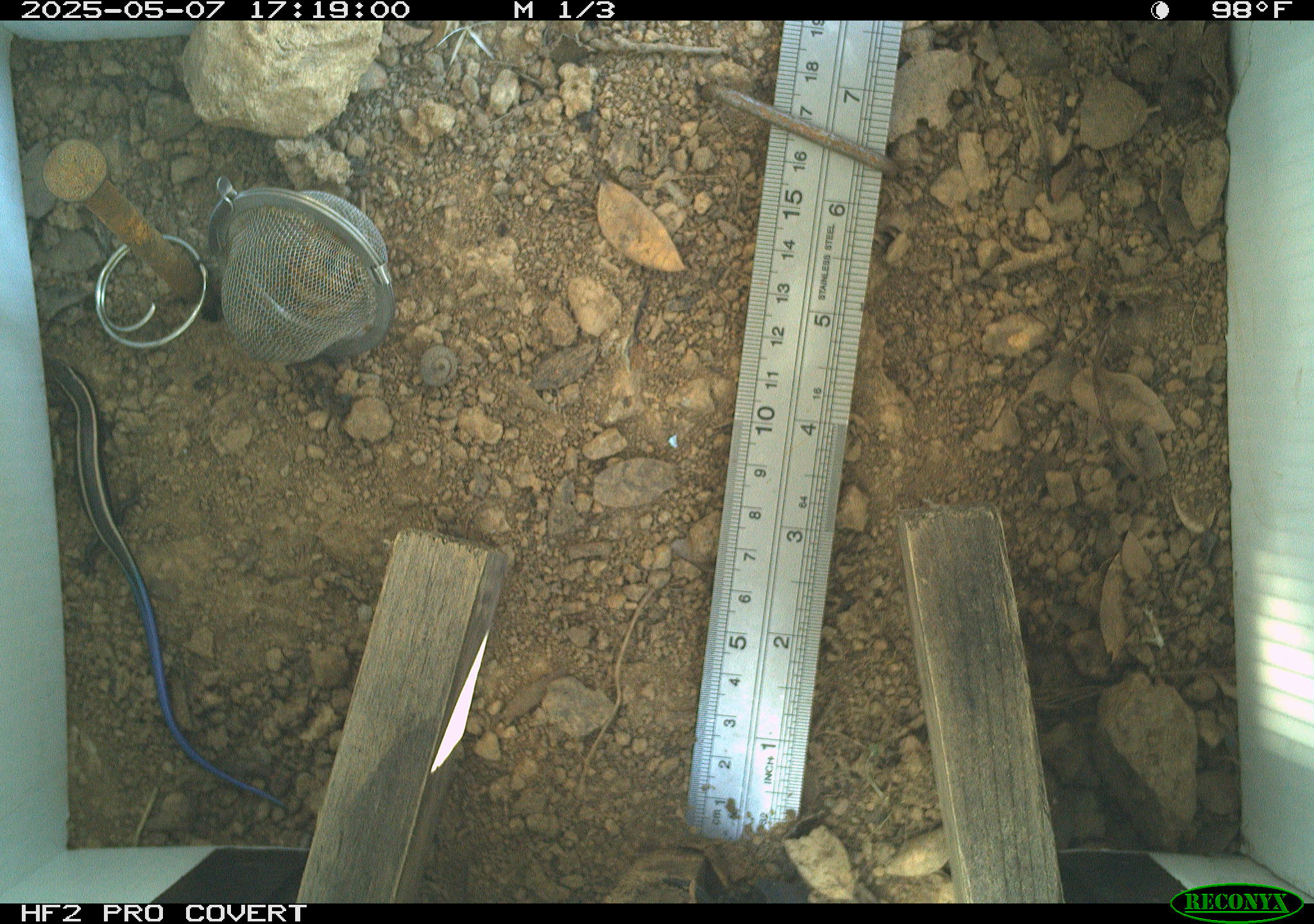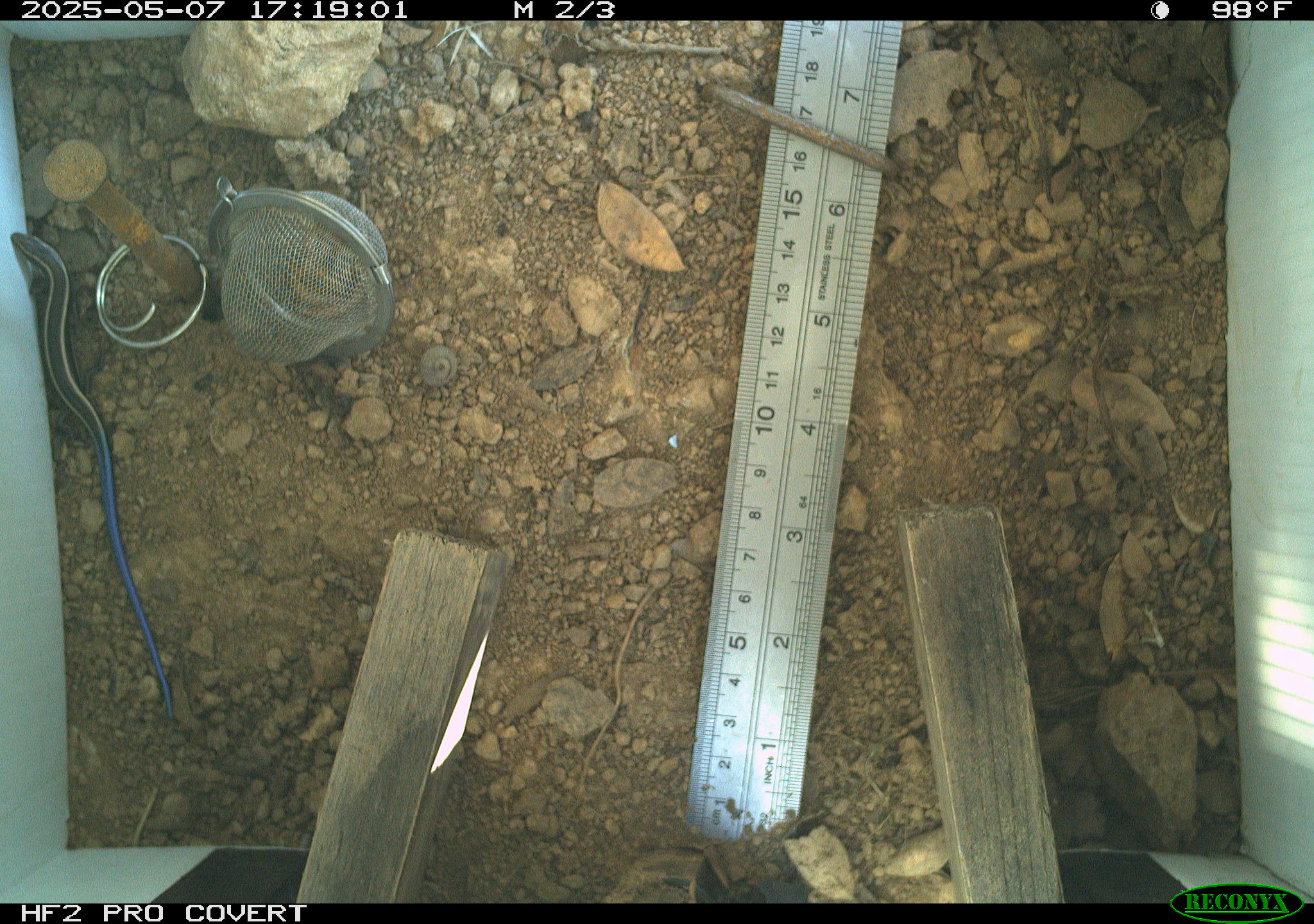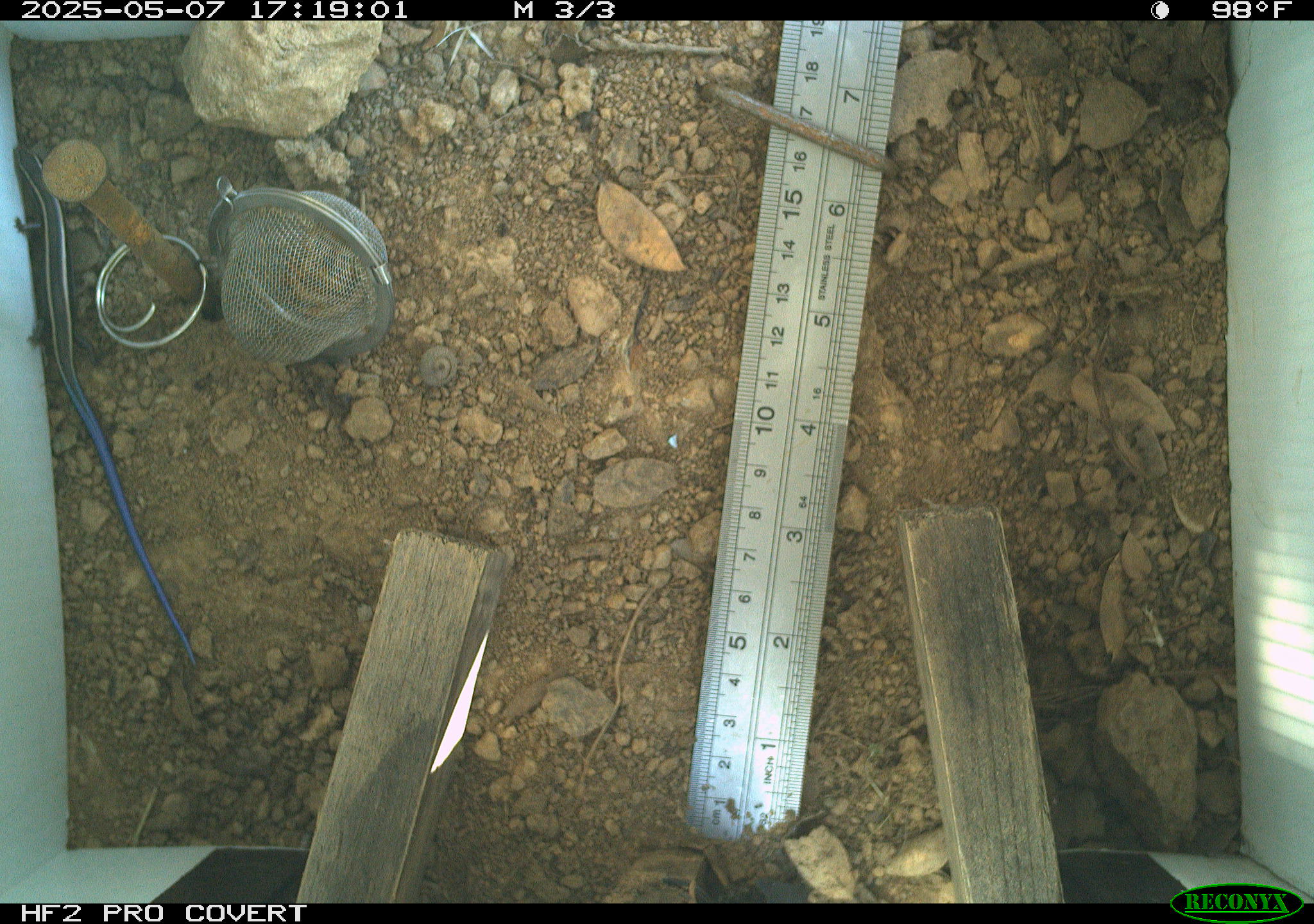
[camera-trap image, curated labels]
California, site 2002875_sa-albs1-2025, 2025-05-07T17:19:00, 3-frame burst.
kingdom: Animalia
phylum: Chordata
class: Reptilia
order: Squamata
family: Scincidae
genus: Plestiodon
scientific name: Plestiodon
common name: blue-tailed skinks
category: plestiodon species